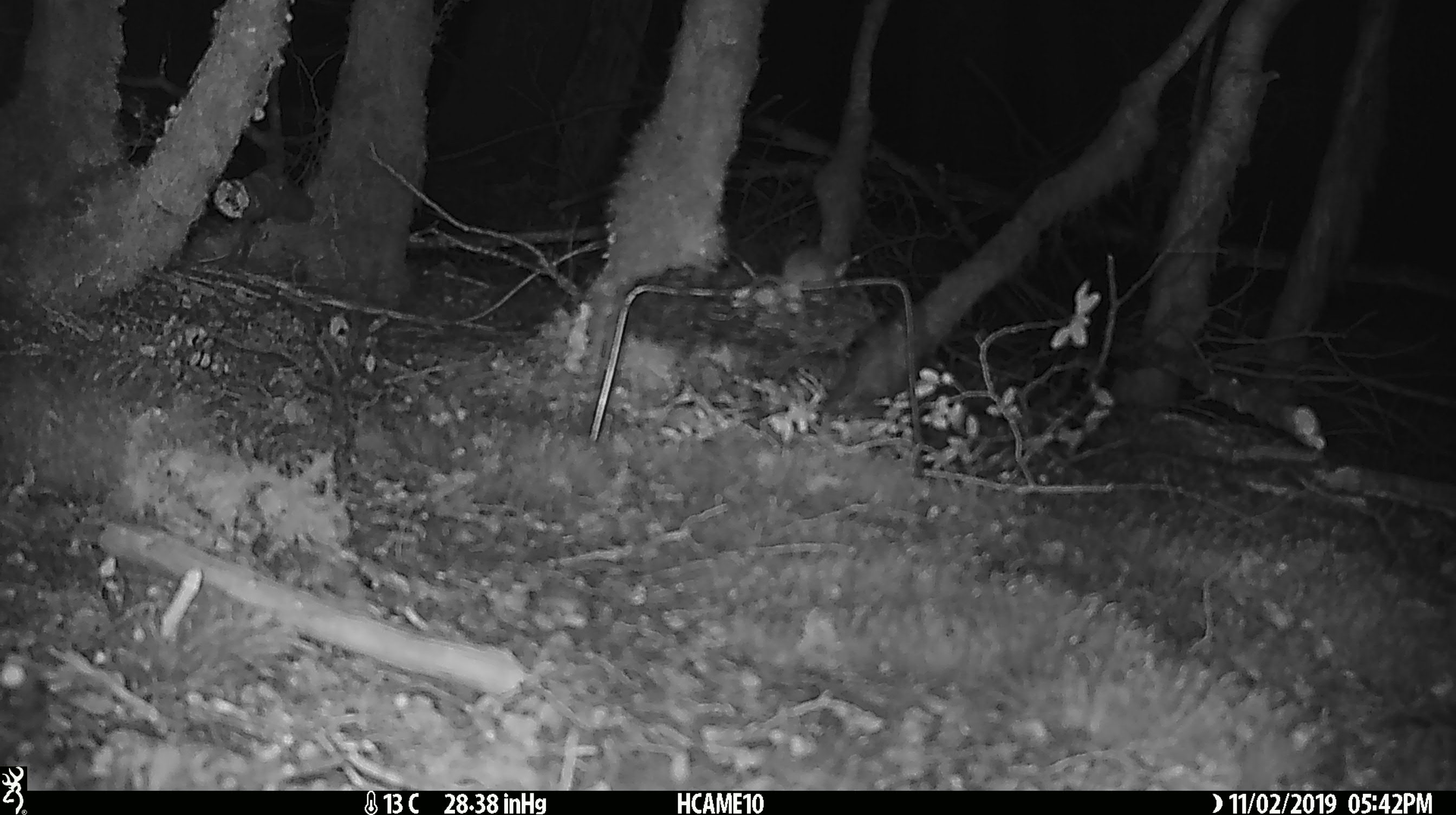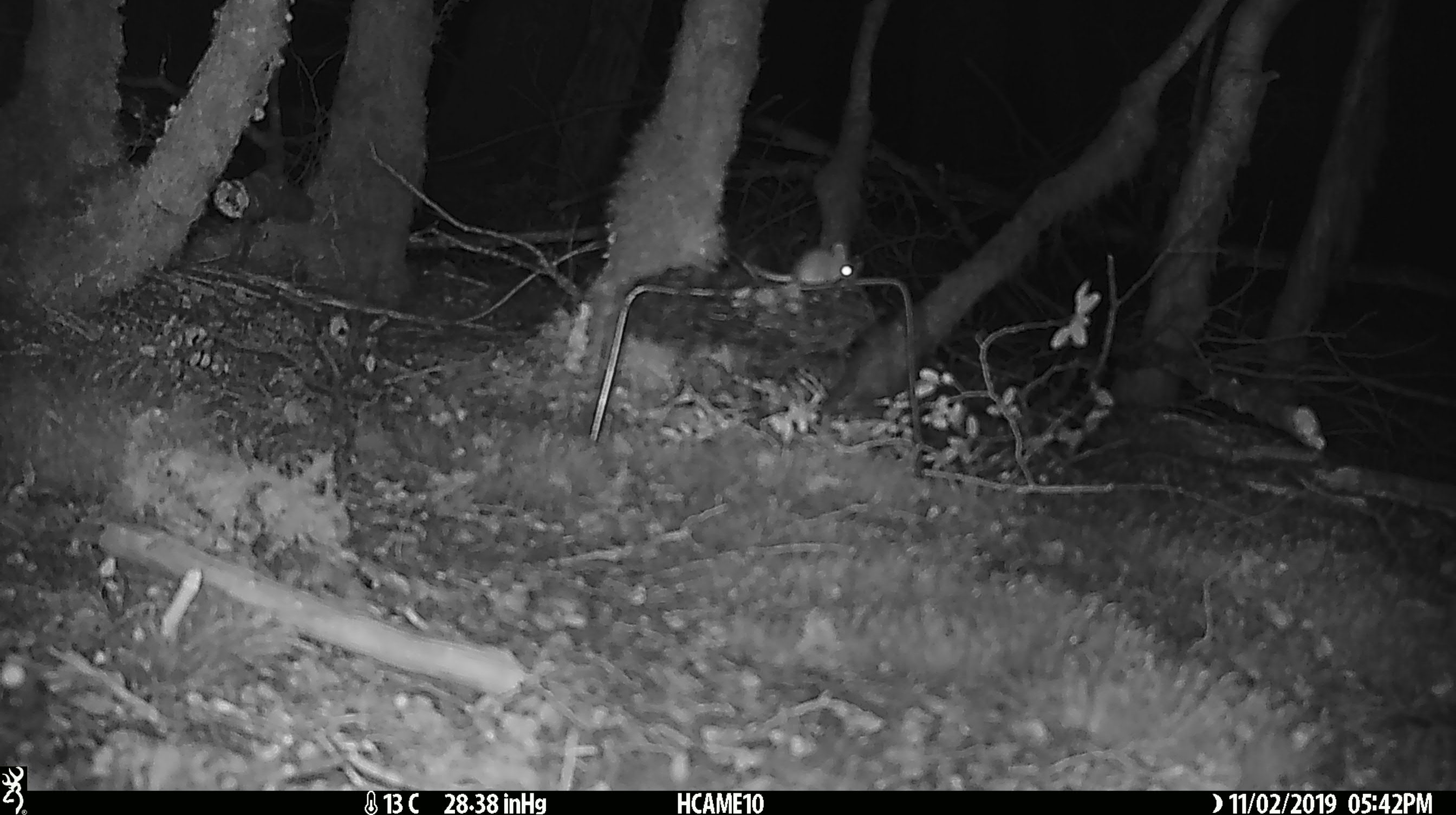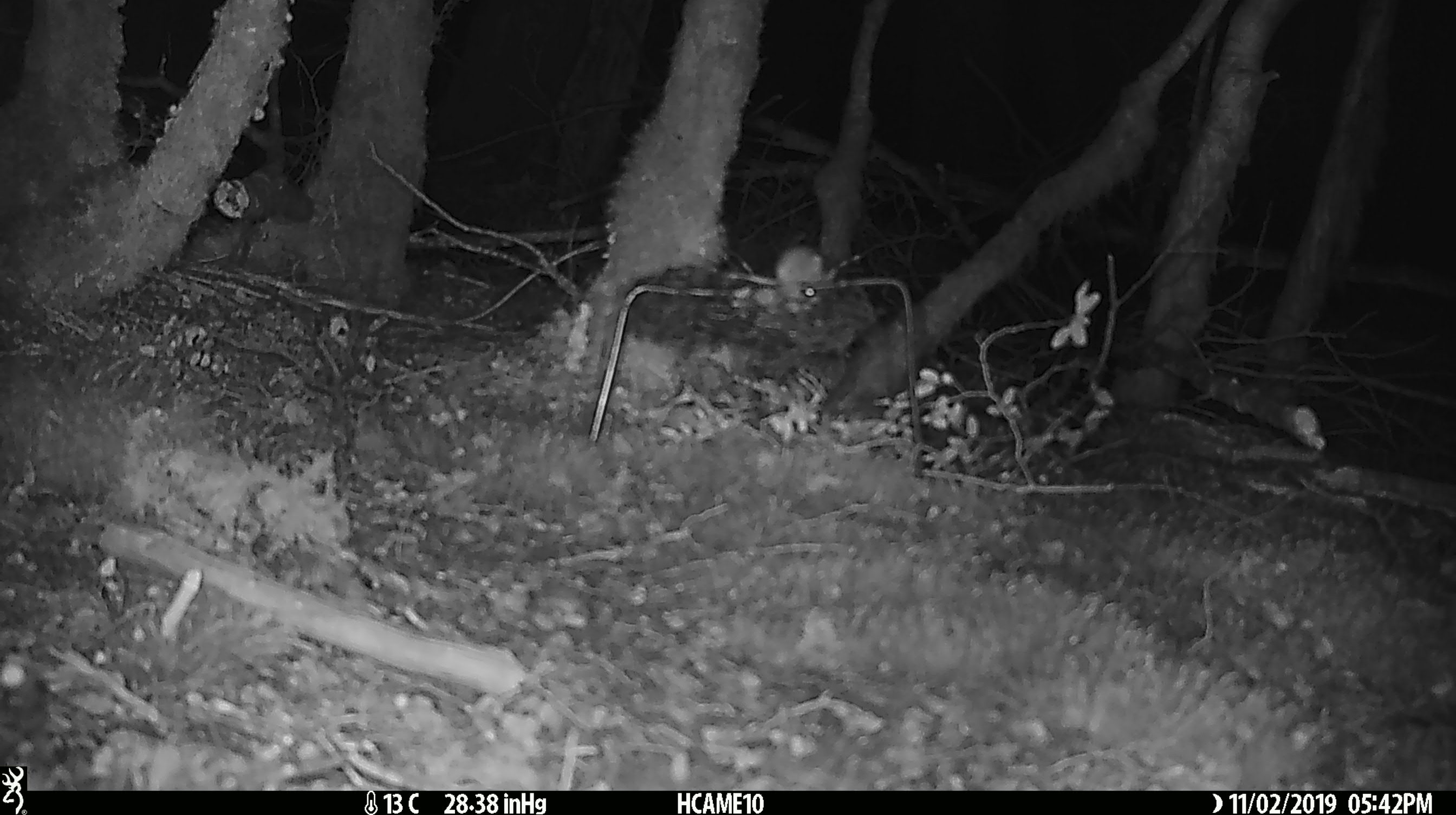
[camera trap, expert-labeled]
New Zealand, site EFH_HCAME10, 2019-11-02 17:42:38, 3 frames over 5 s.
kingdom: Animalia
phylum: Chordata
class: Mammalia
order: Rodentia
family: Muridae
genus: Mus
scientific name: Mus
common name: mouse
Mouse (Mus).